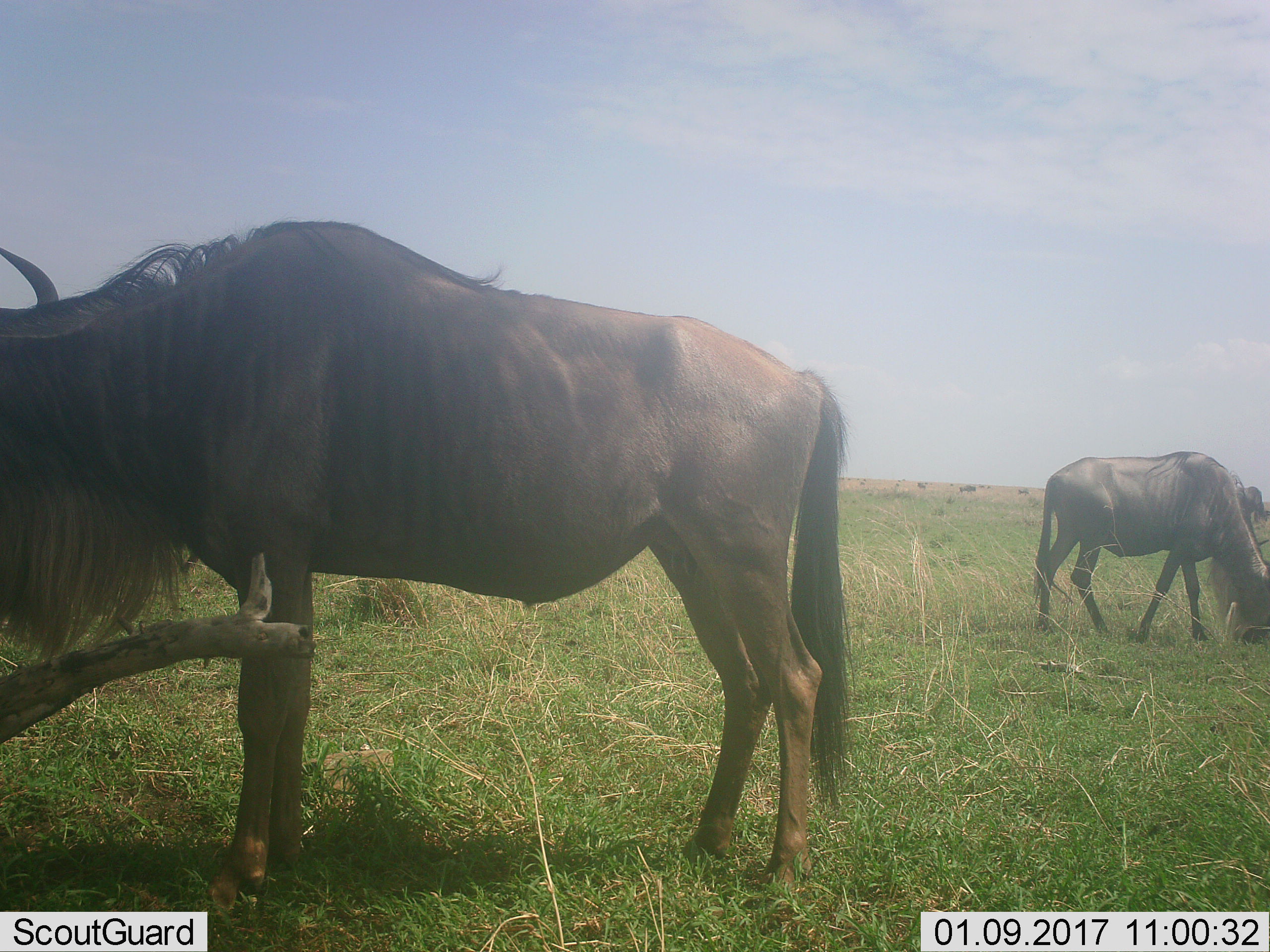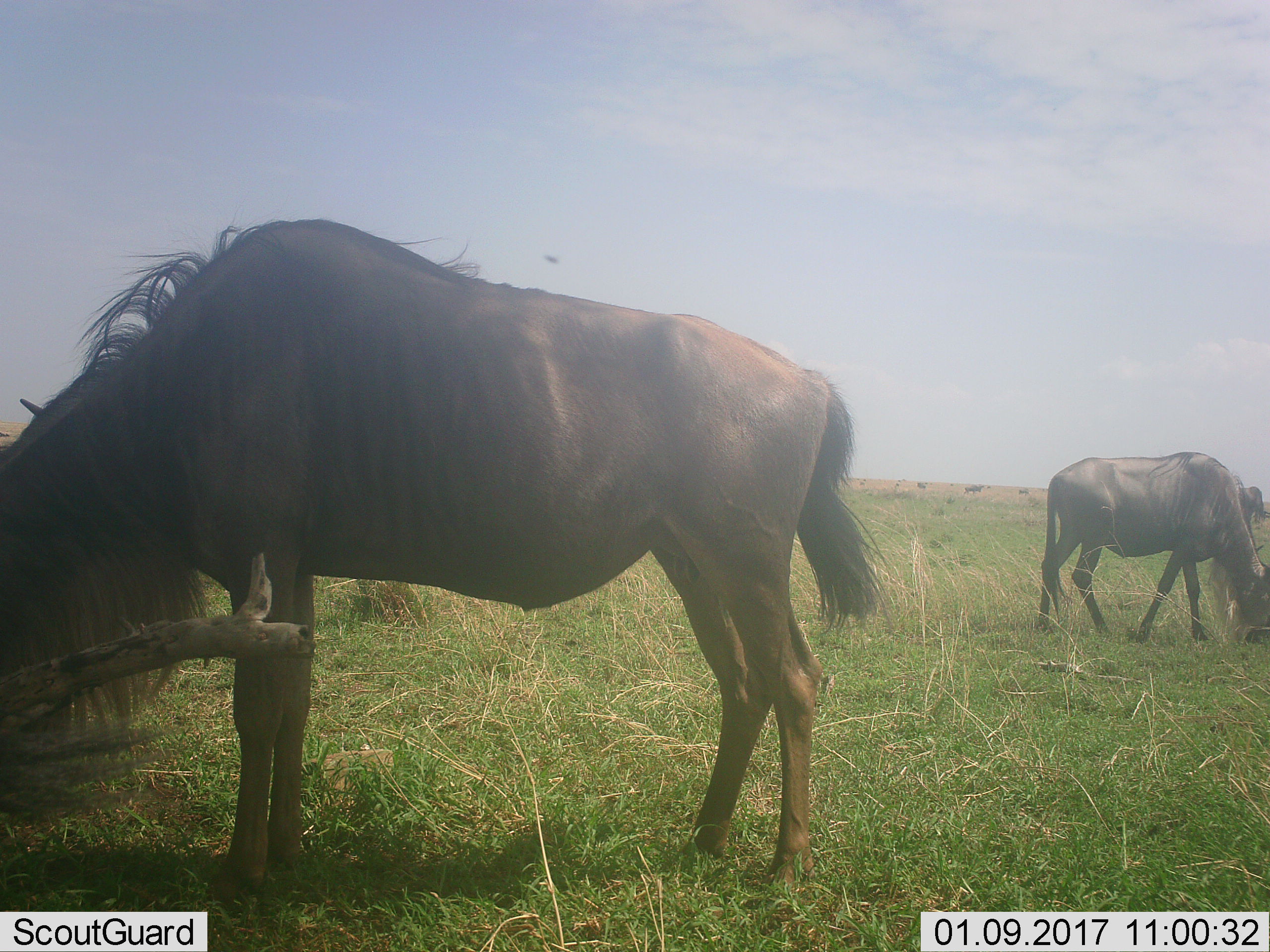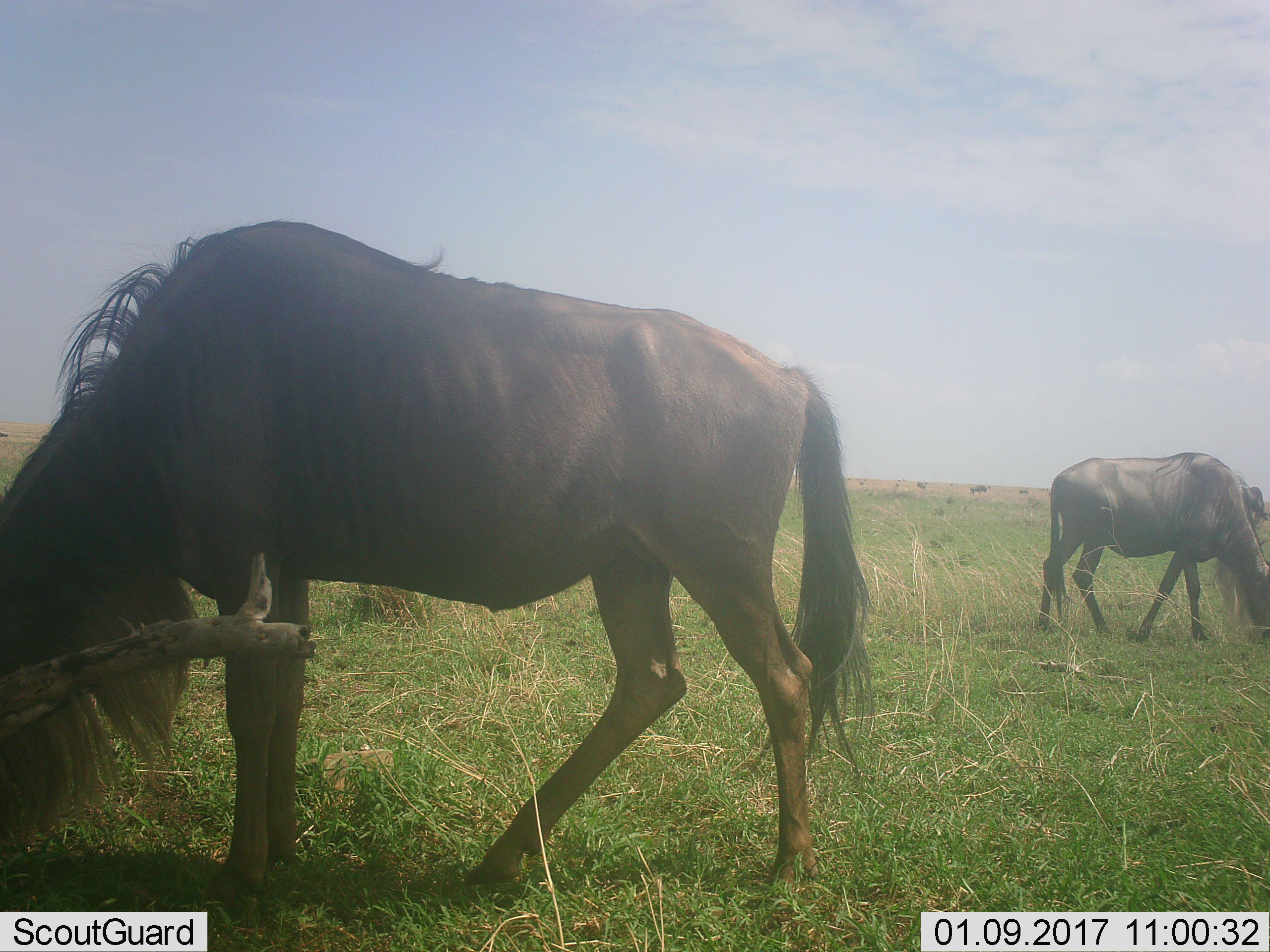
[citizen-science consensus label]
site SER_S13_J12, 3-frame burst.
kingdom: Animalia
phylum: Chordata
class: Mammalia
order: Artiodactyla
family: Bovidae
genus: Connochaetes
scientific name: Connochaetes taurinus taurinus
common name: blue wildebeest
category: wildebeestblue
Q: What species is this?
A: Wildebeestblue (blue wildebeest) (Connochaetes taurinus taurinus).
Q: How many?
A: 3.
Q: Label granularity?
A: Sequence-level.